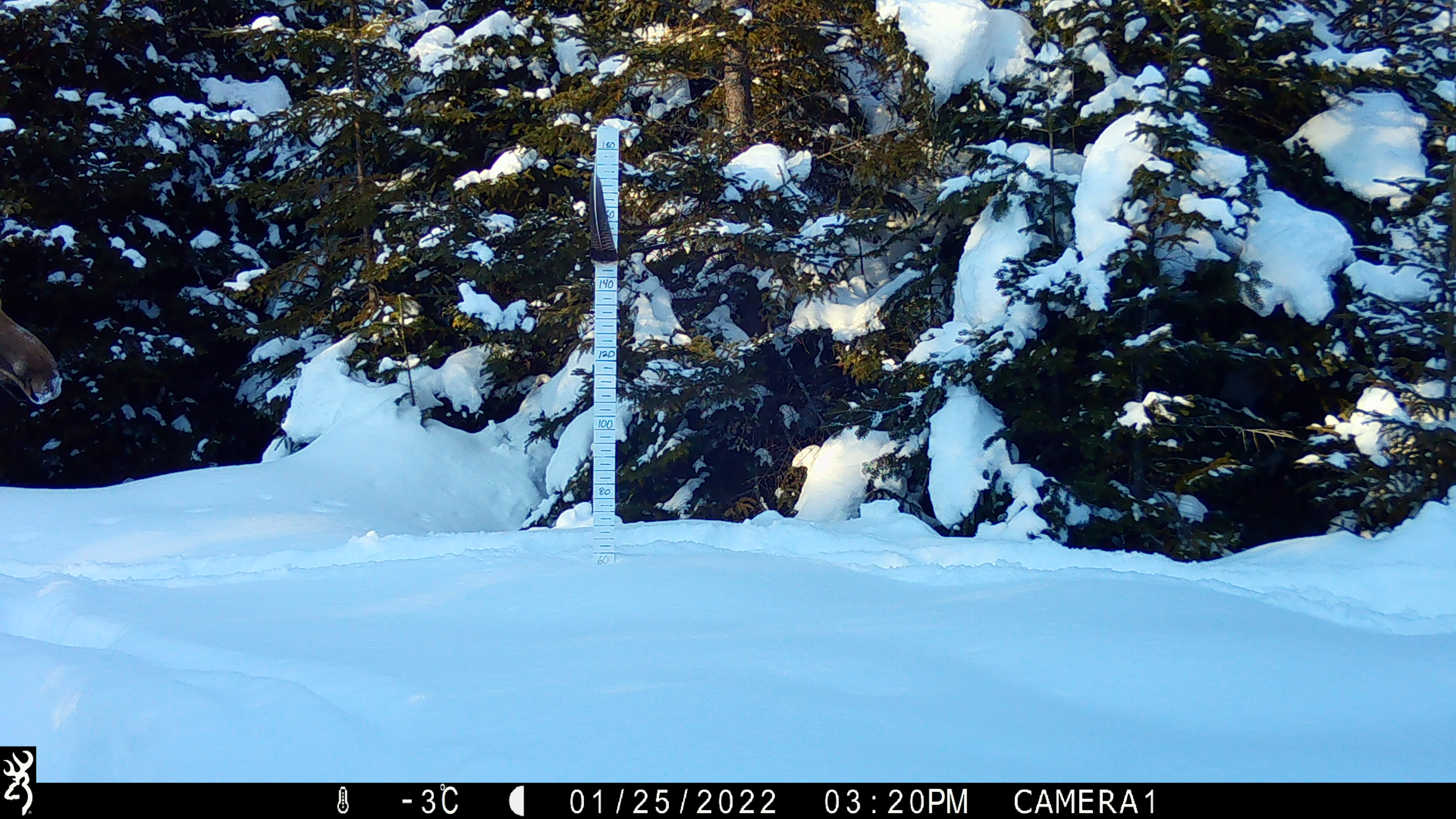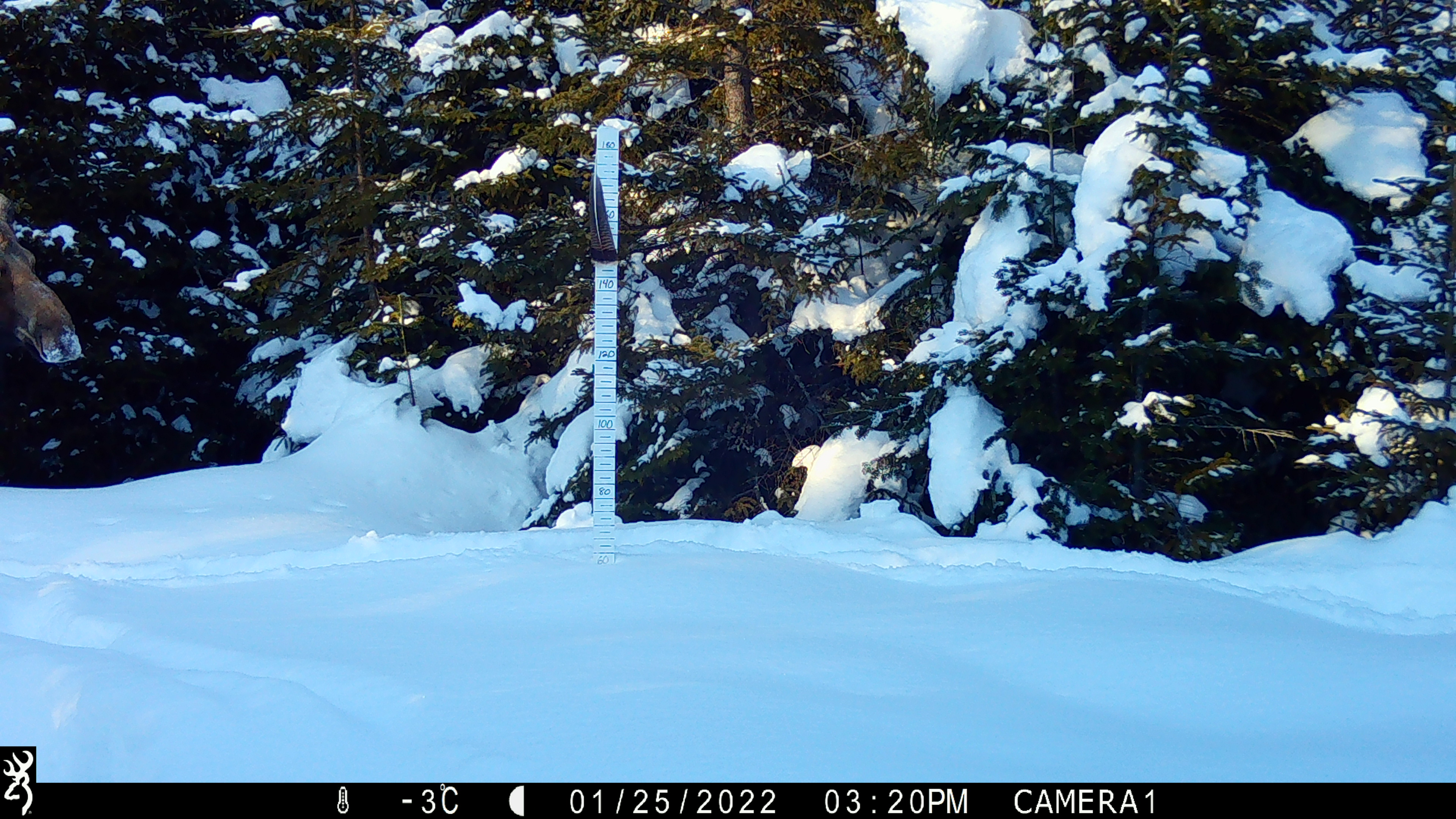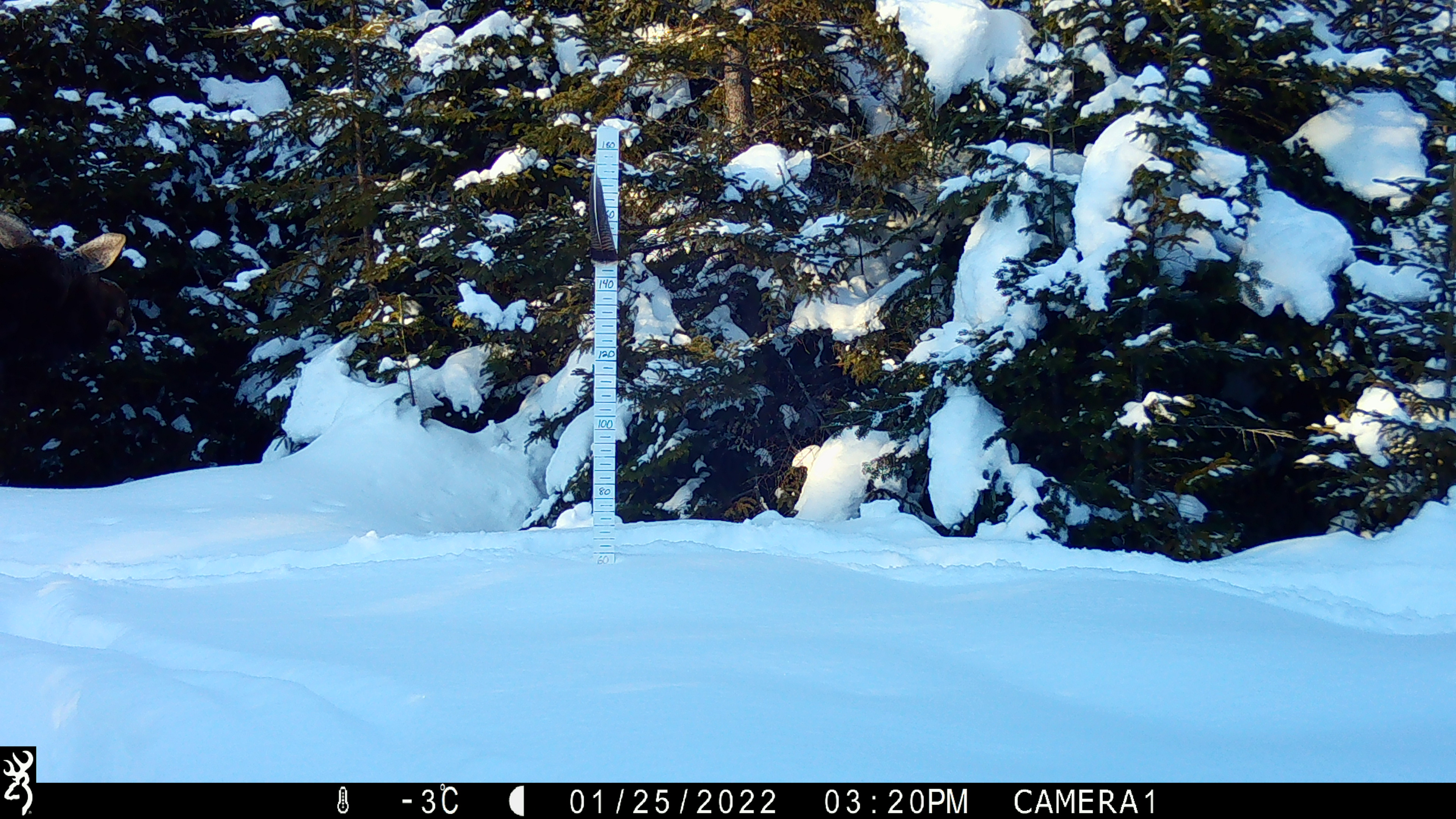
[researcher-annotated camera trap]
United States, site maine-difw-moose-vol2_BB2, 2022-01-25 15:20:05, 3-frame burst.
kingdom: Animalia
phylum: Chordata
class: Mammalia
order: Artiodactyla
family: Cervidae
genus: Alces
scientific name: Alces alces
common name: moose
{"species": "moose (Alces alces)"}